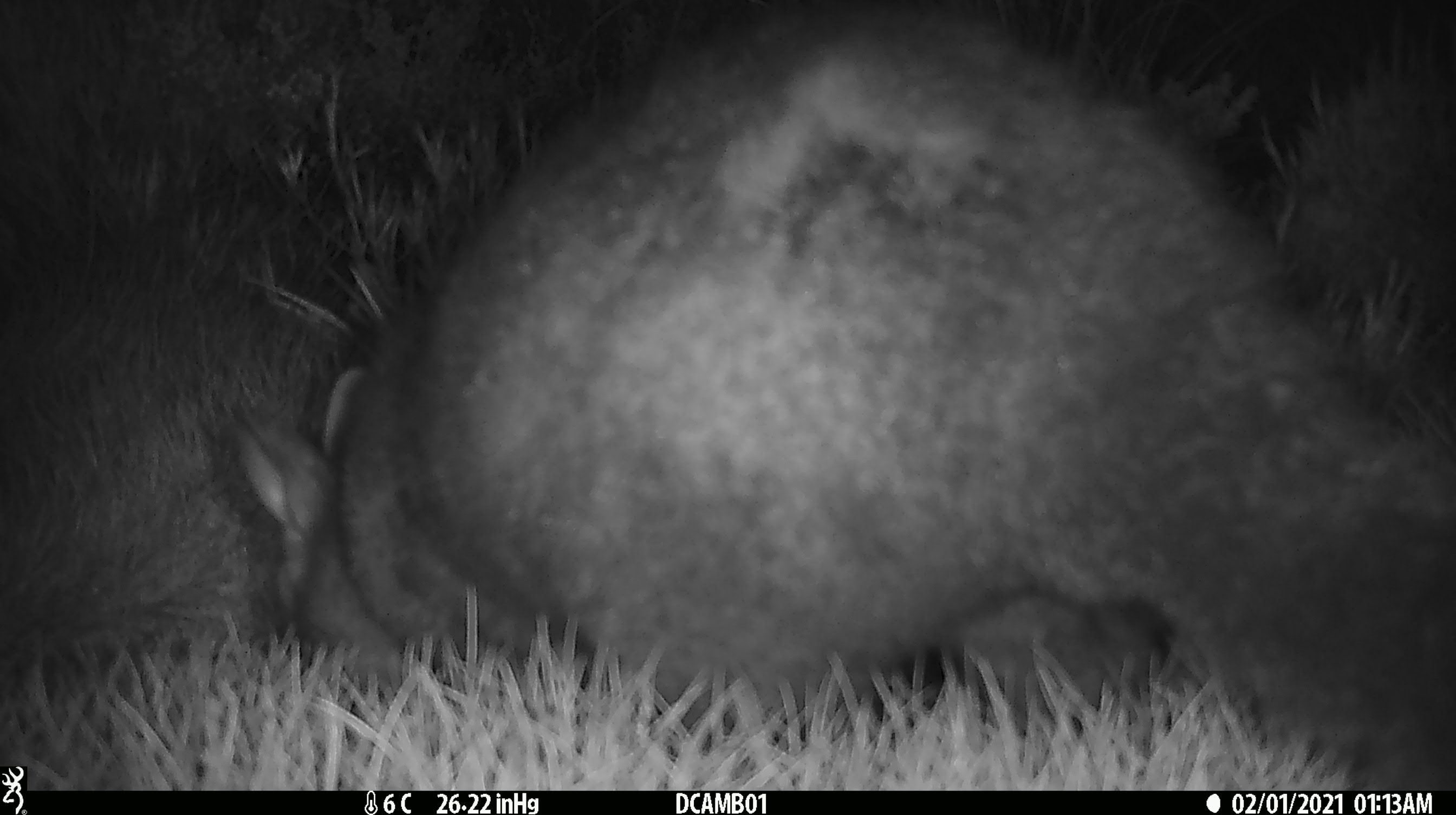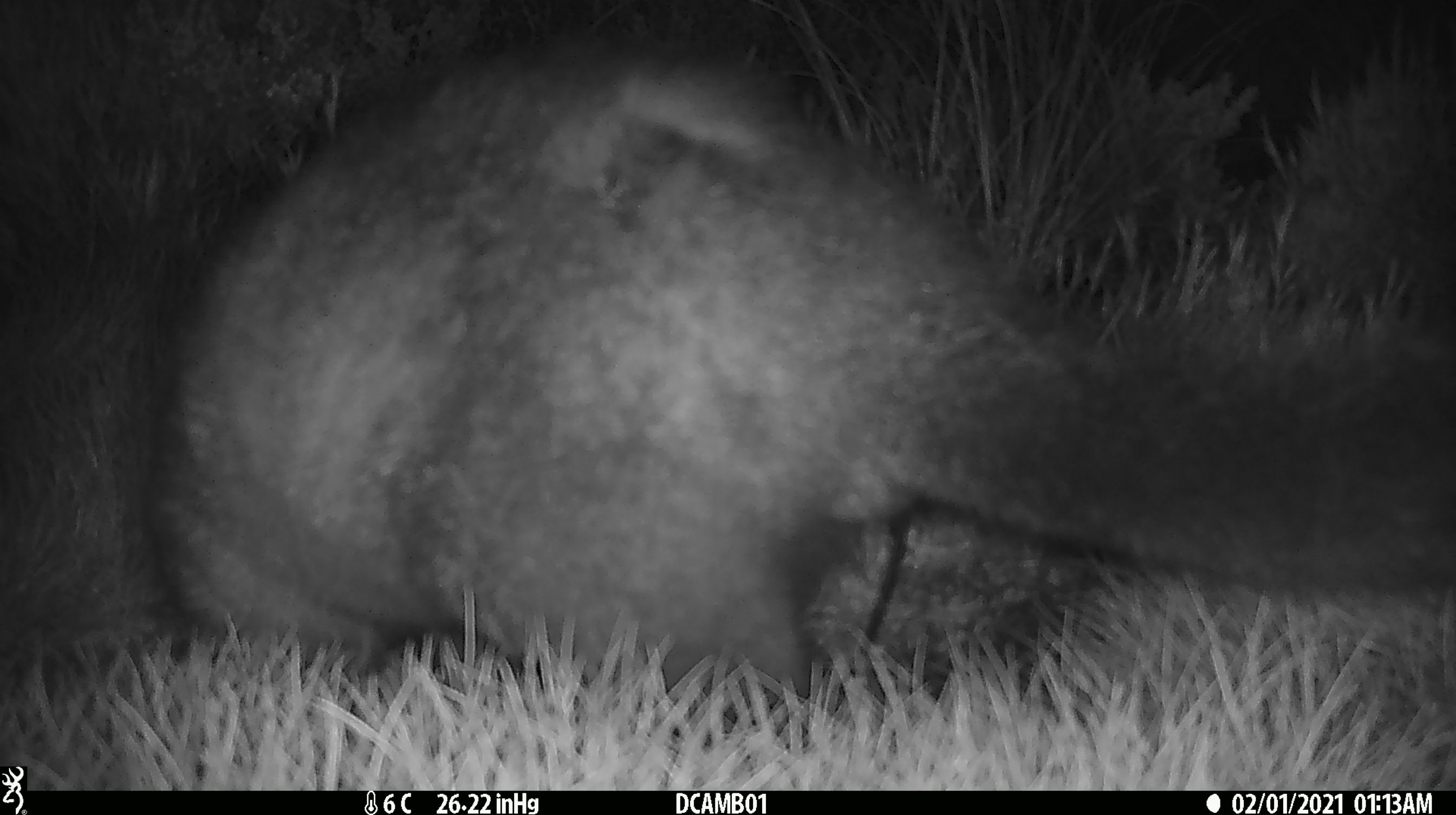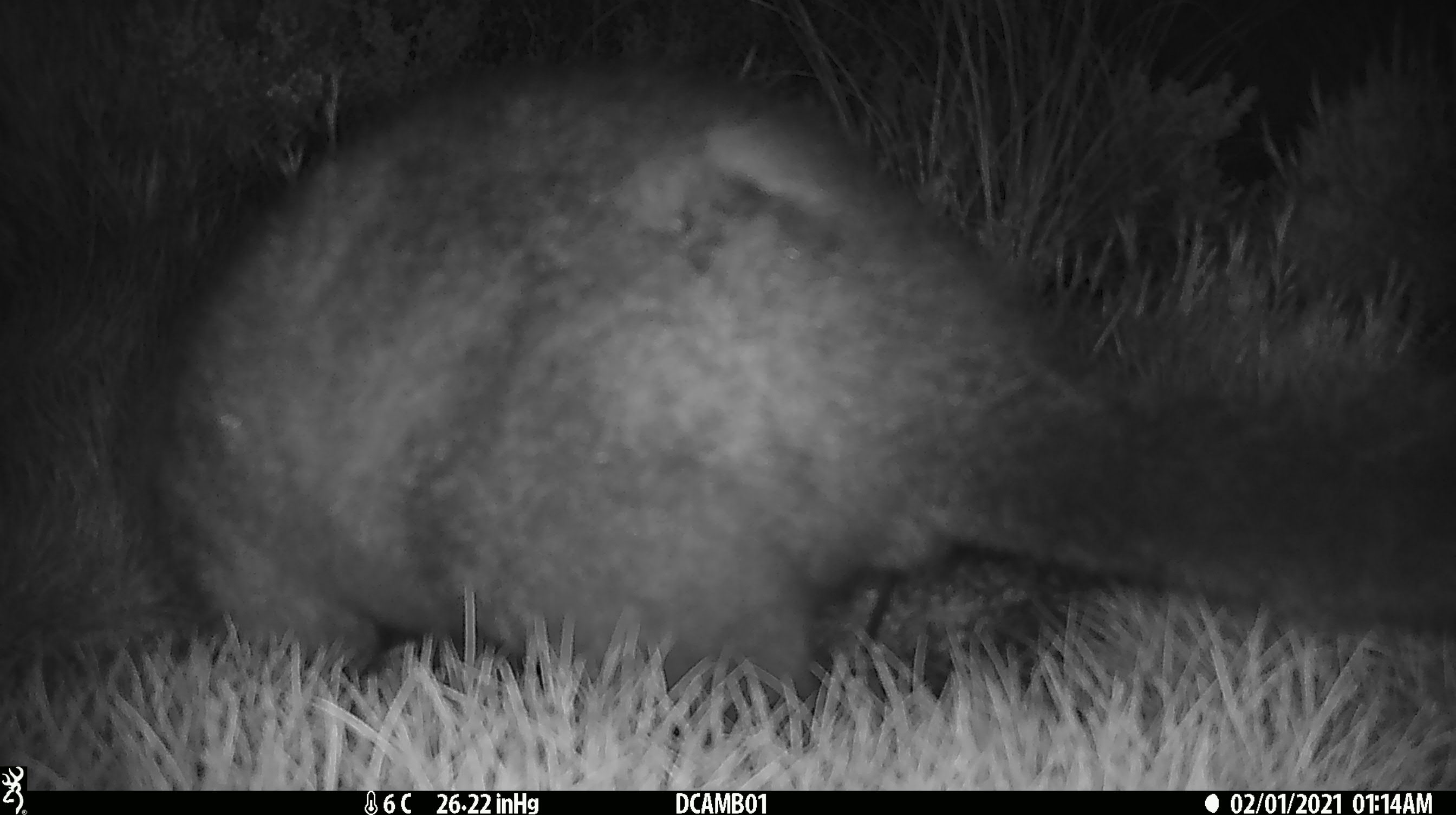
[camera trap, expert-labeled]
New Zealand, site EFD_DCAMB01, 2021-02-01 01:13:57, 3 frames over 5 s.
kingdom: Animalia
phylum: Chordata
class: Mammalia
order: Diprotodontia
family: Phalangeridae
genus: Trichosurus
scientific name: Trichosurus vulpecula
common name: common brushtail possum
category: possum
Possum (common brushtail possum) (Trichosurus vulpecula).